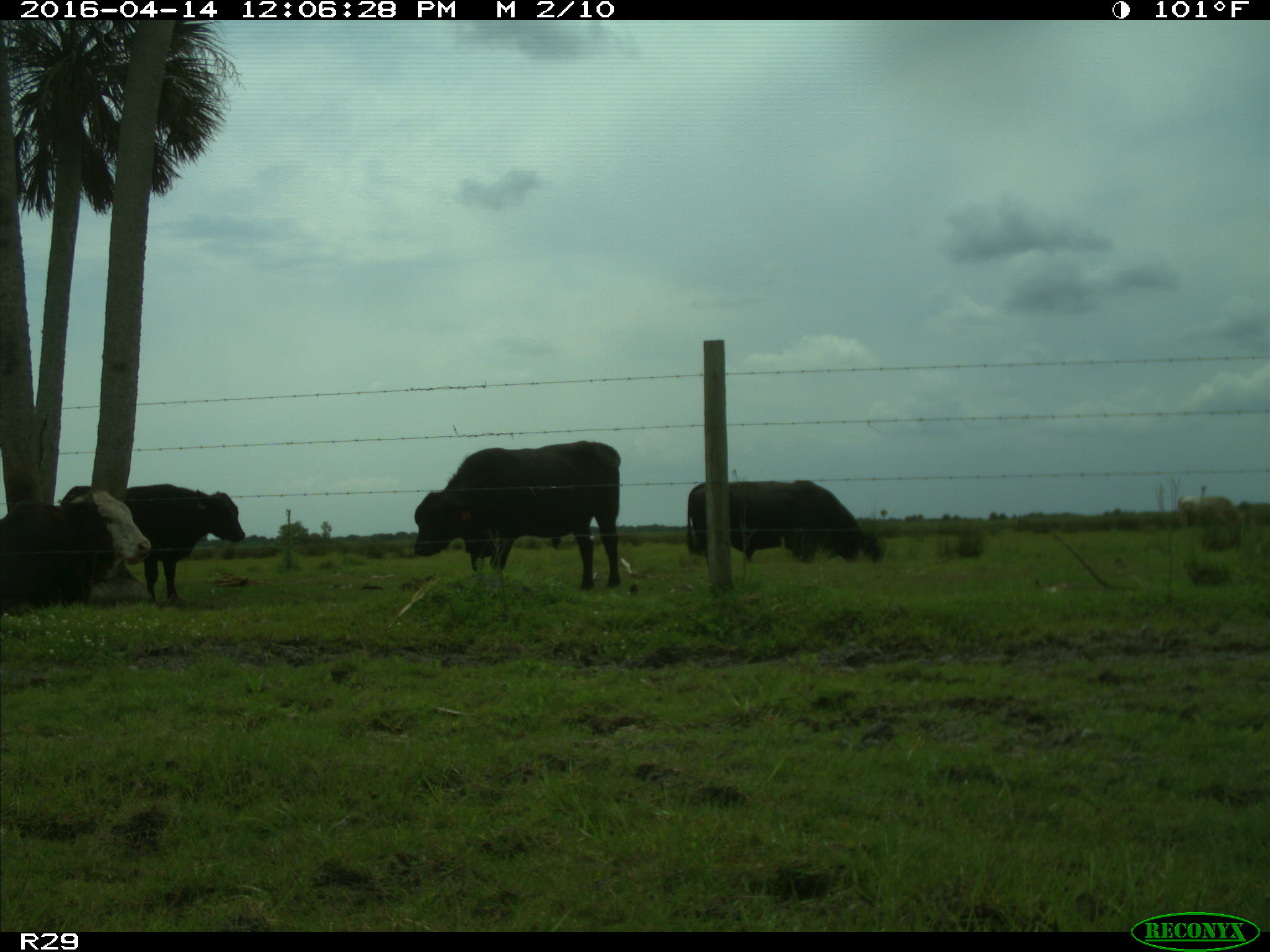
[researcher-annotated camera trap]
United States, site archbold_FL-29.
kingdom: Animalia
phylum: Chordata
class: Mammalia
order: Artiodactyla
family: Bovidae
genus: Bos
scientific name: Bos taurus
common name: domestic cow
Bos taurus (domestic cow).